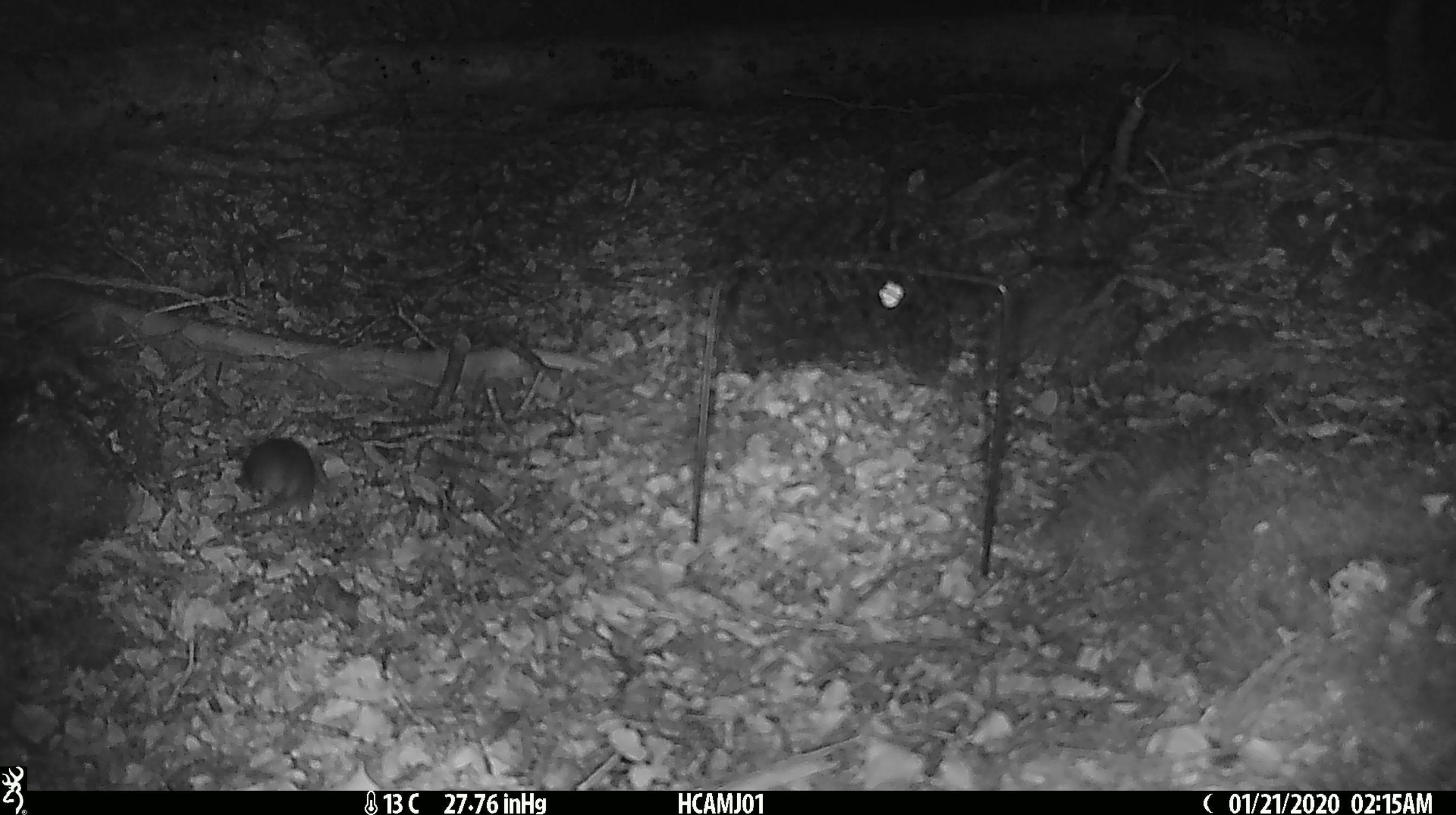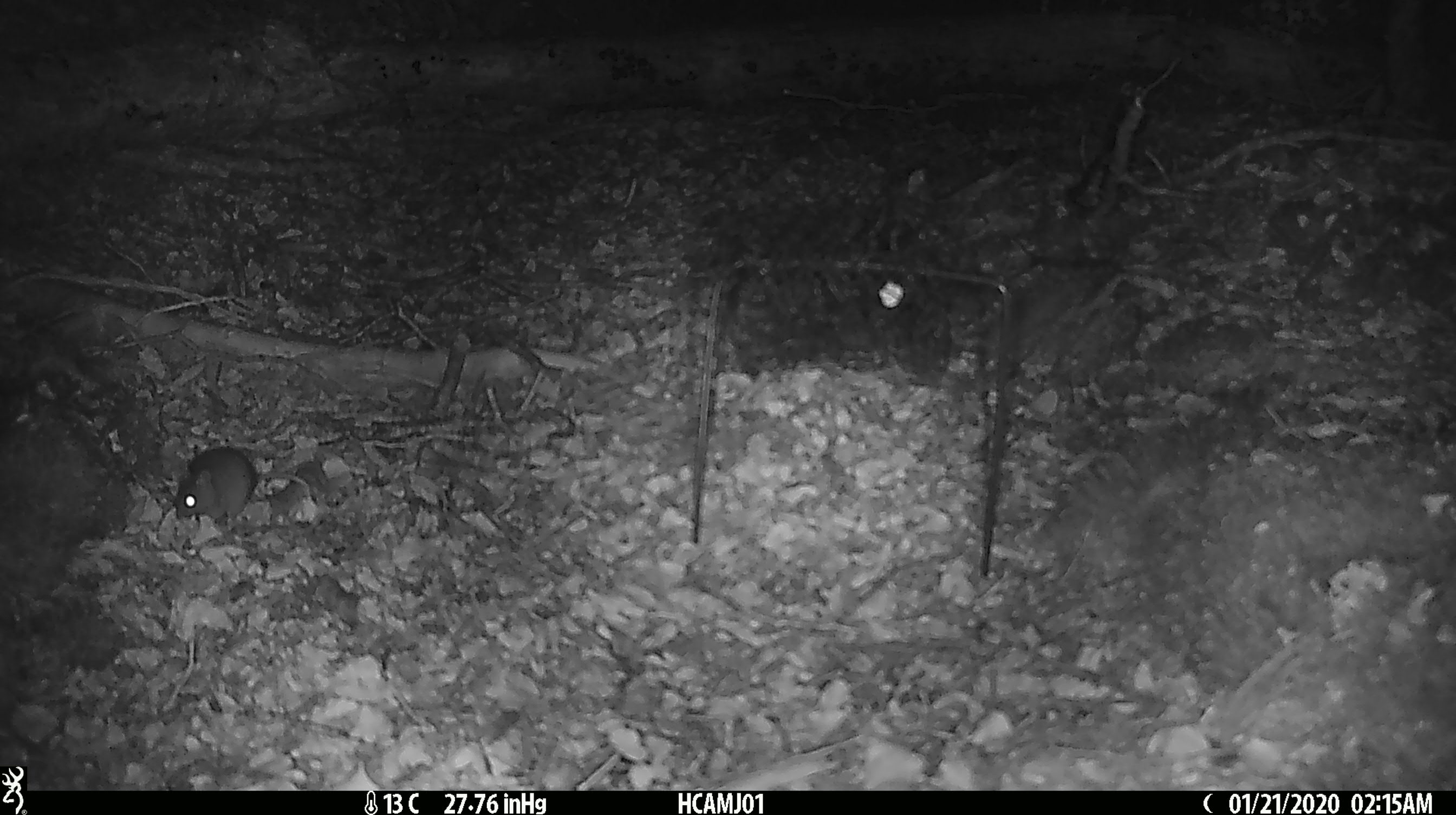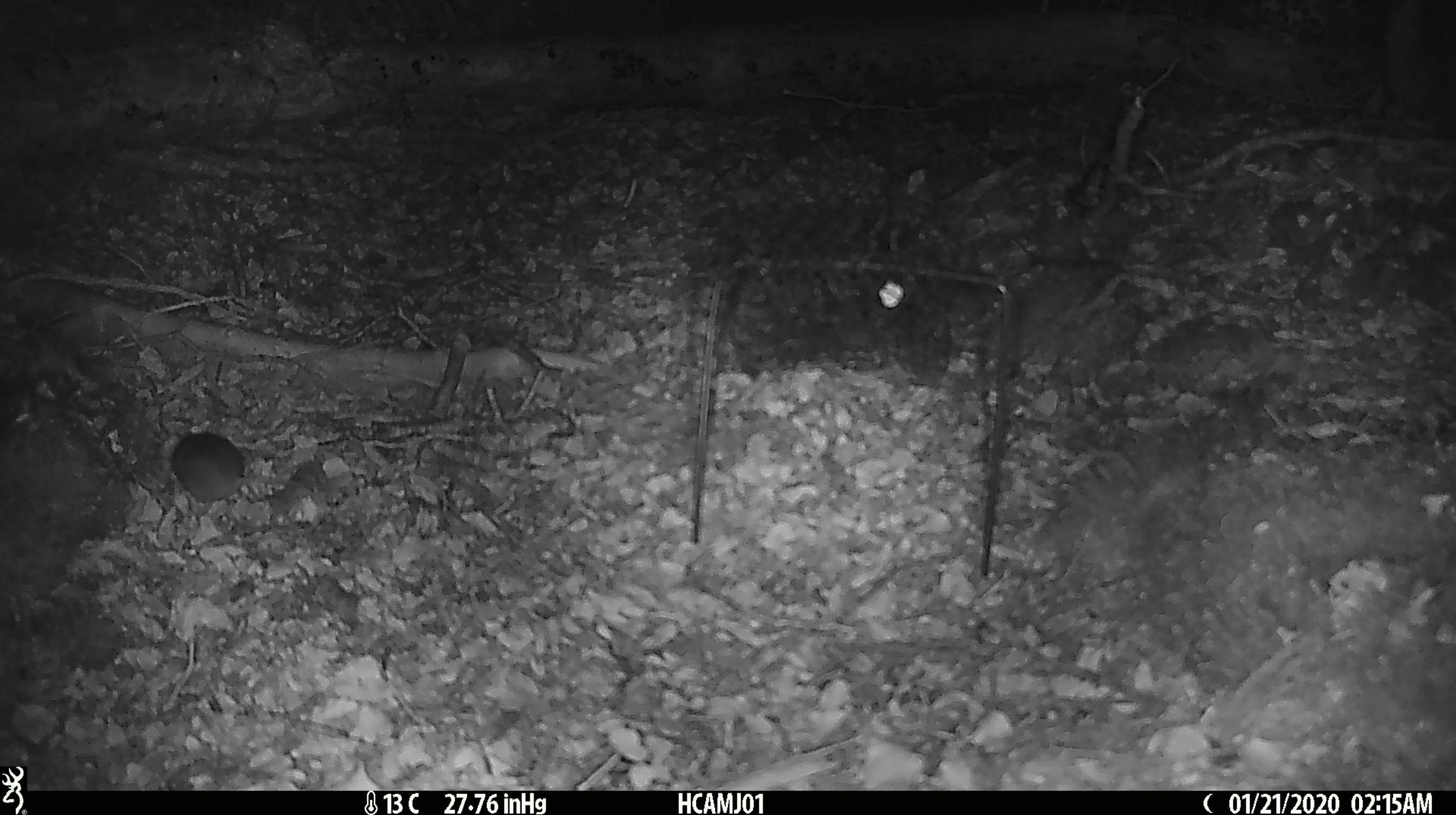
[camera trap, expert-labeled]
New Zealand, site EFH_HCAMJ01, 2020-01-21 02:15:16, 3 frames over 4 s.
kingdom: Animalia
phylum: Chordata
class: Mammalia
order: Rodentia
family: Muridae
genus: Mus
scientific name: Mus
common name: mouse